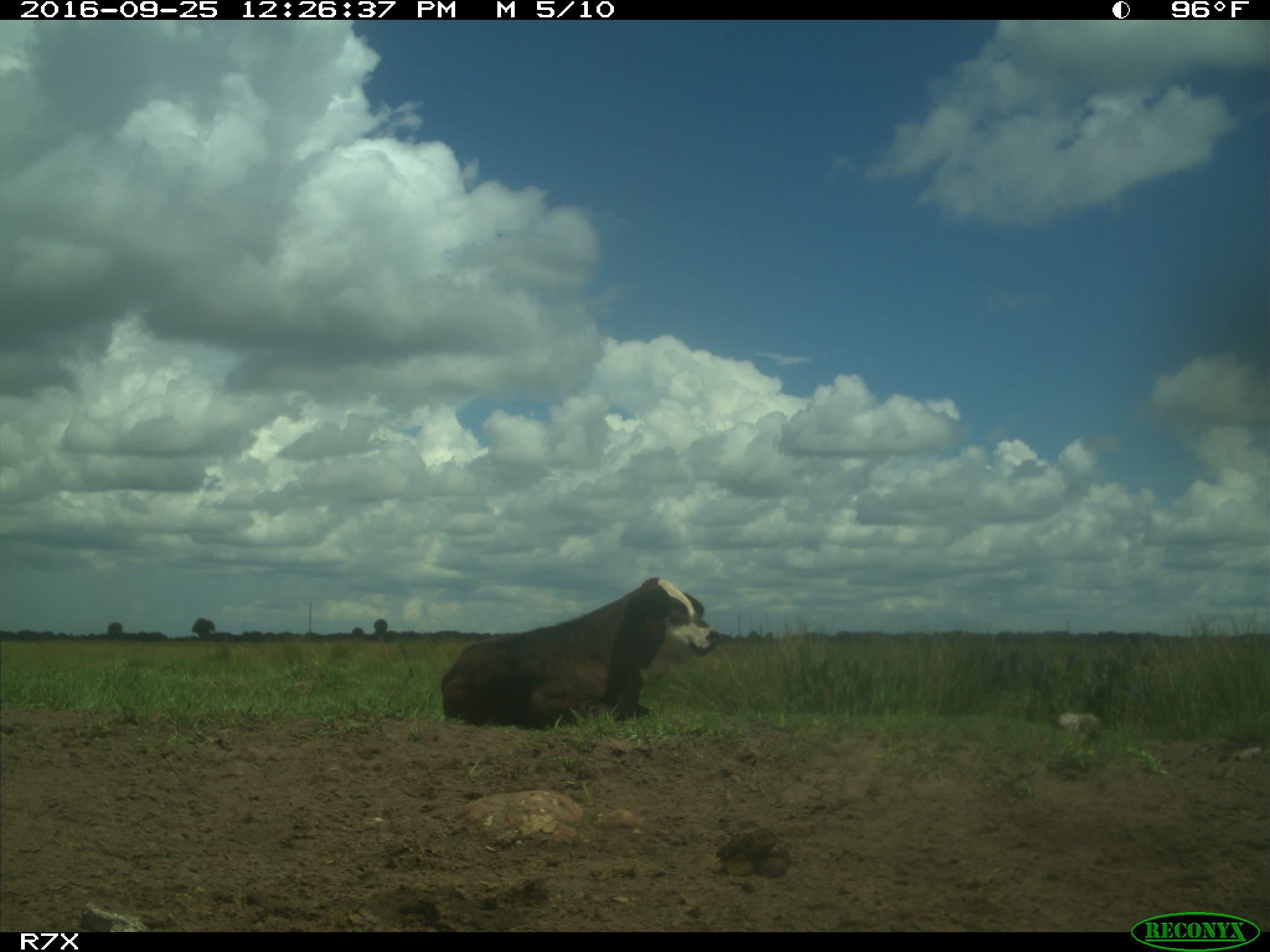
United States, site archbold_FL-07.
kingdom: Animalia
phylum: Chordata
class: Mammalia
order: Artiodactyla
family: Bovidae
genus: Bos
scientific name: Bos taurus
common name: domestic cow